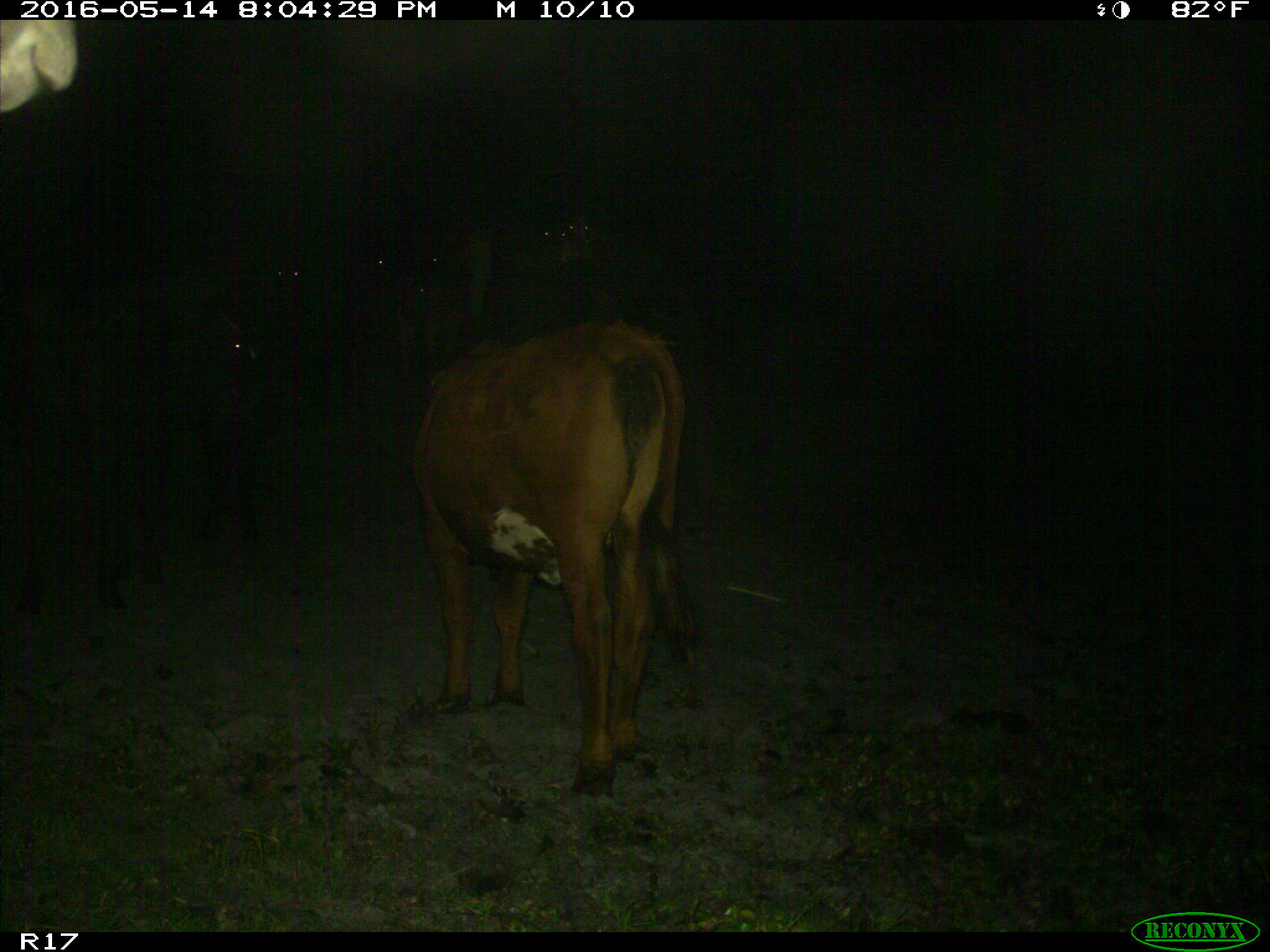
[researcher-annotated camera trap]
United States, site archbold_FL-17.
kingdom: Animalia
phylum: Chordata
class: Mammalia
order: Artiodactyla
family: Bovidae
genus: Bos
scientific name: Bos taurus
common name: domestic cow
Bos taurus (domestic cow).